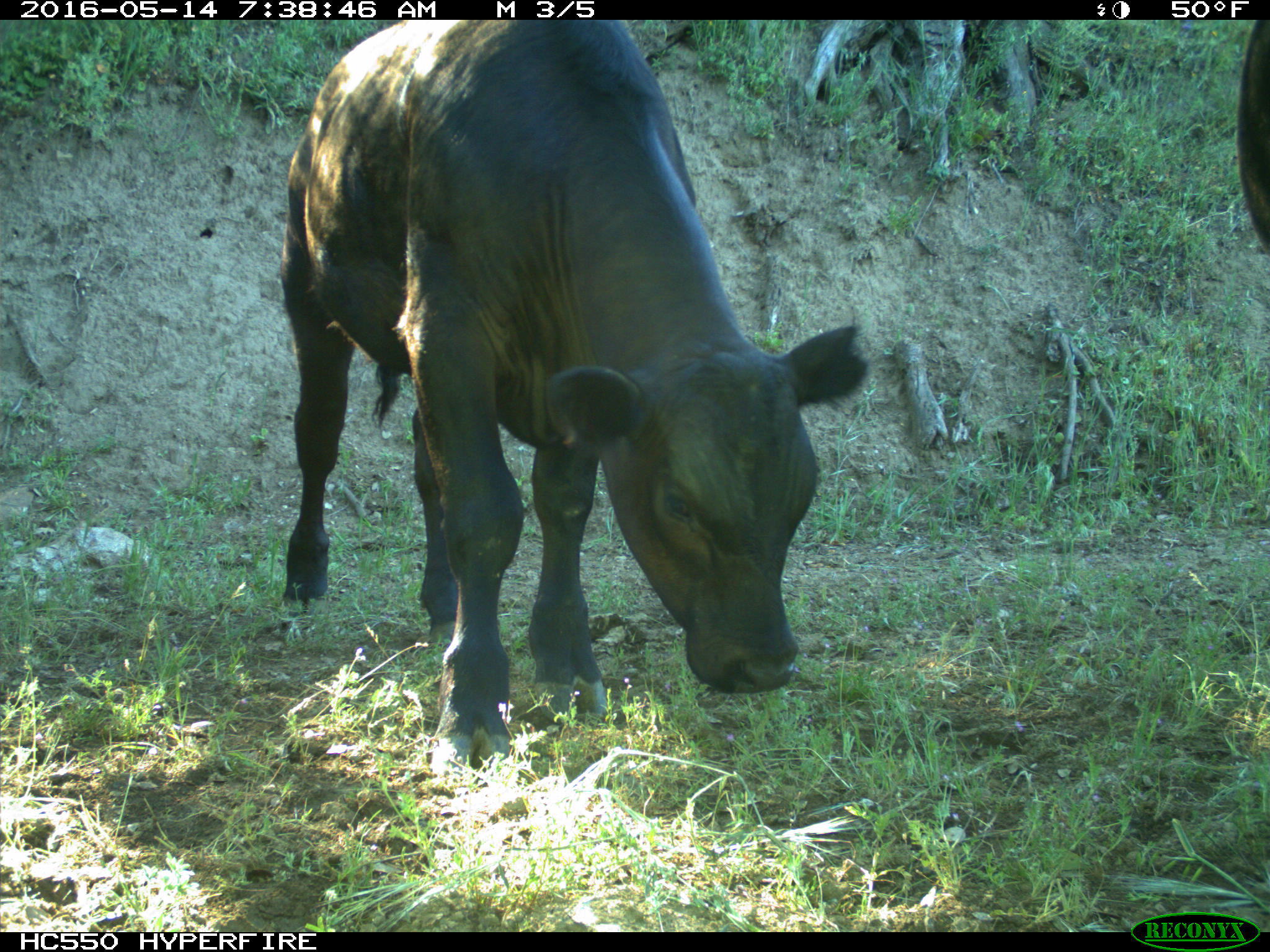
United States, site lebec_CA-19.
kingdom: Animalia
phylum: Chordata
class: Mammalia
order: Artiodactyla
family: Bovidae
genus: Bos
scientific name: Bos taurus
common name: domestic cow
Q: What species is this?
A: Bos taurus (domestic cow).